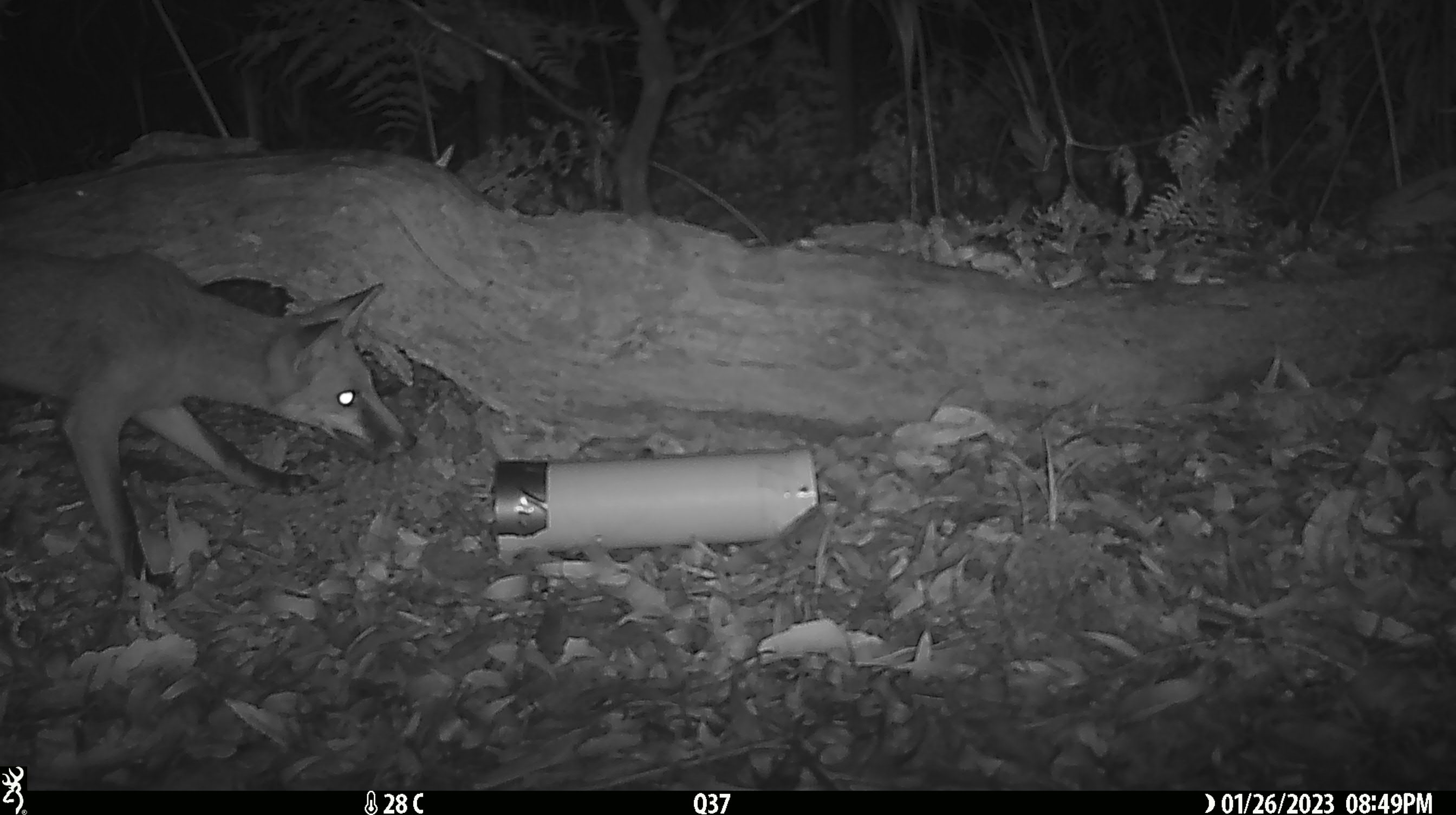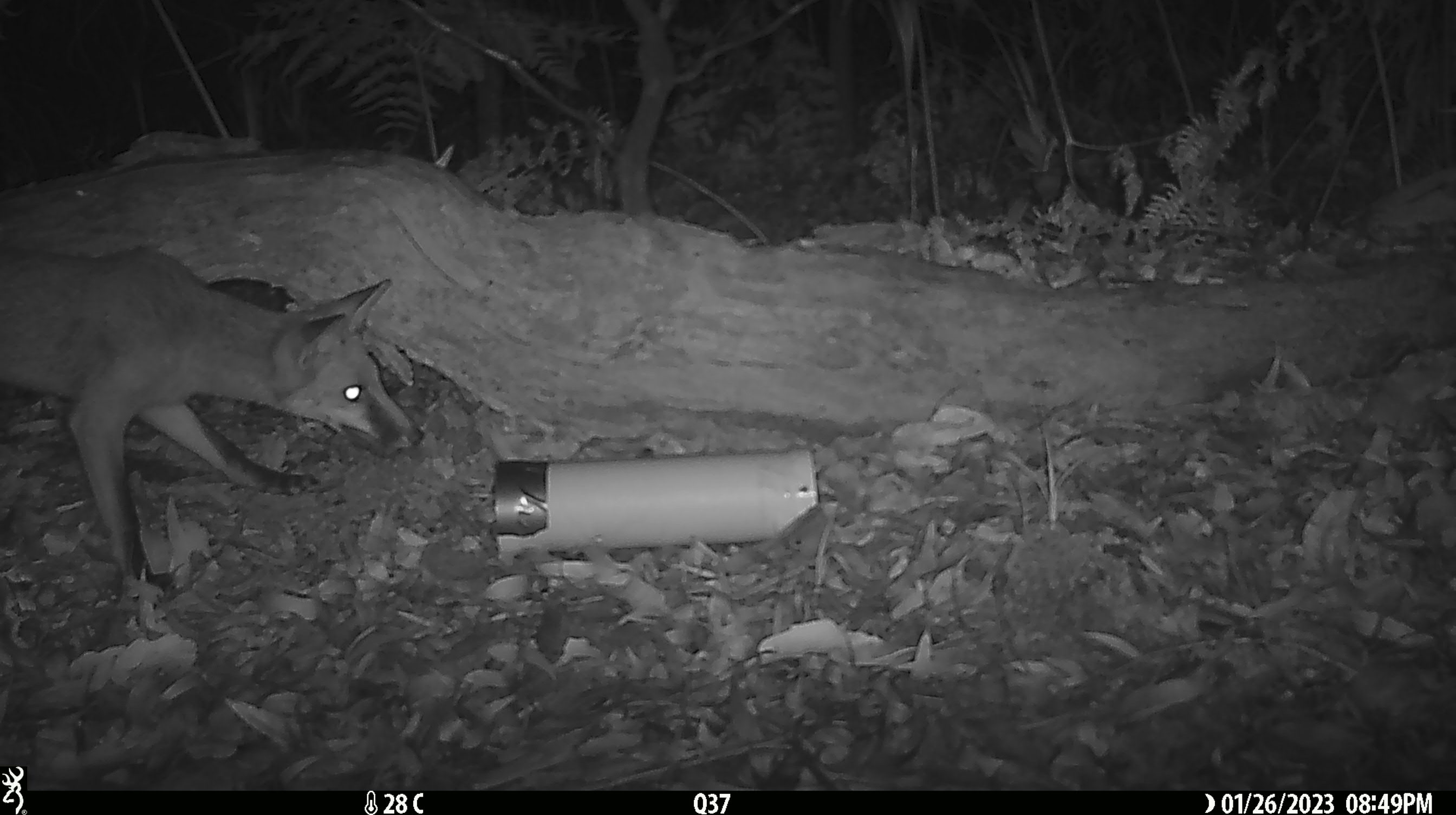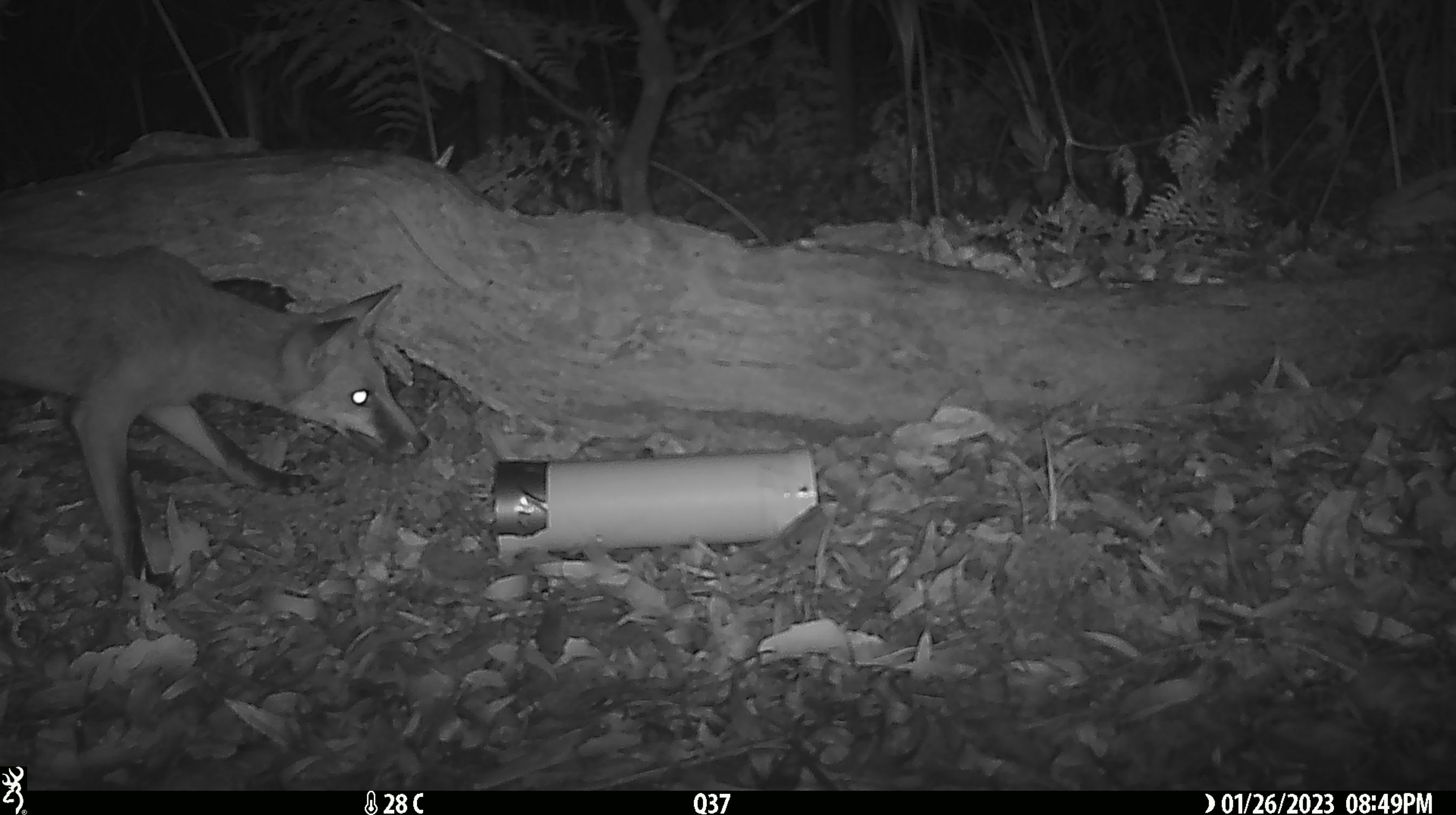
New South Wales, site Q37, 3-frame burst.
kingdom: Animalia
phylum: Chordata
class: Mammalia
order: Carnivora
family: Canidae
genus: Vulpes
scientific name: Vulpes vulpes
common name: red fox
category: fox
Fox (red fox) (Vulpes vulpes).